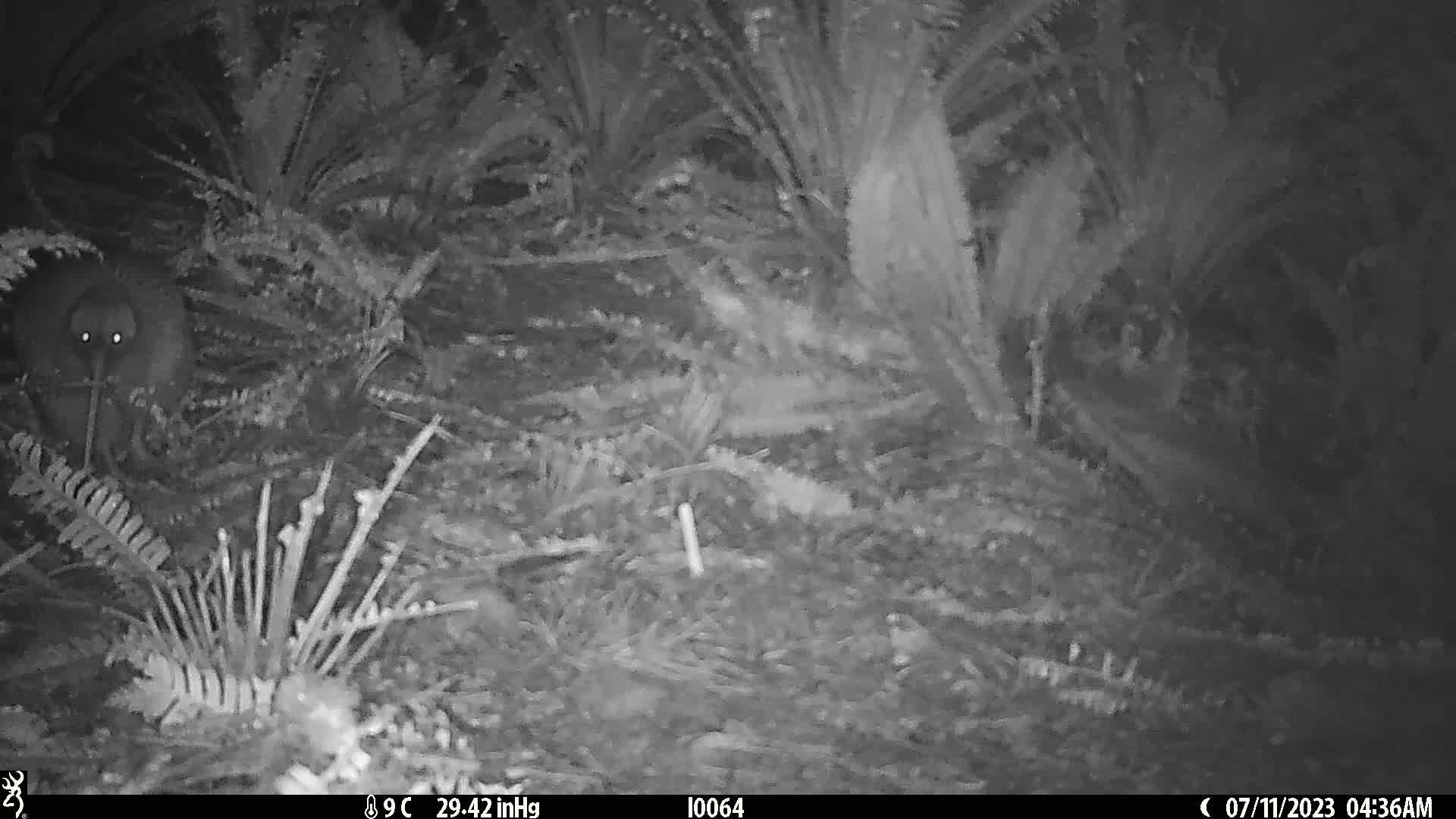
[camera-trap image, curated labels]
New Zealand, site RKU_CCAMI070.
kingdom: Animalia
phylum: Chordata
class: Aves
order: Apterygiformes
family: Apterygidae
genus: Apteryx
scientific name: Apteryx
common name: kiwi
Kiwi (Apteryx).